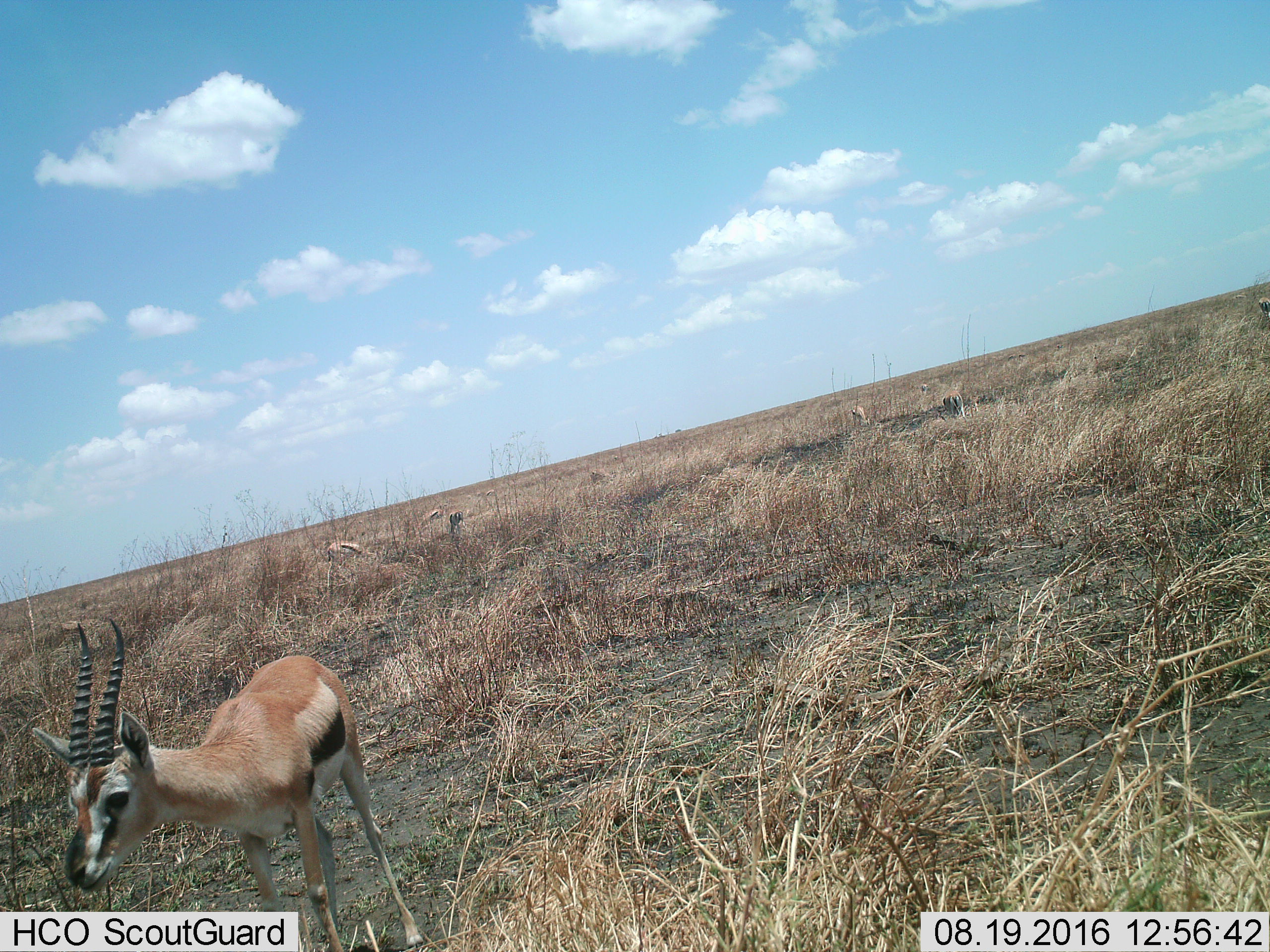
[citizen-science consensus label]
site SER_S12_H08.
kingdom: Animalia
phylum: Chordata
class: Mammalia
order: Artiodactyla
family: Bovidae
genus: Eudorcas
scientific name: Eudorcas thomsonii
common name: thomson's gazelle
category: gazellethomsons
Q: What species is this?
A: Gazellethomsons (thomson's gazelle) (Eudorcas thomsonii).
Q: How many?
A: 9.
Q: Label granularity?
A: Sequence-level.